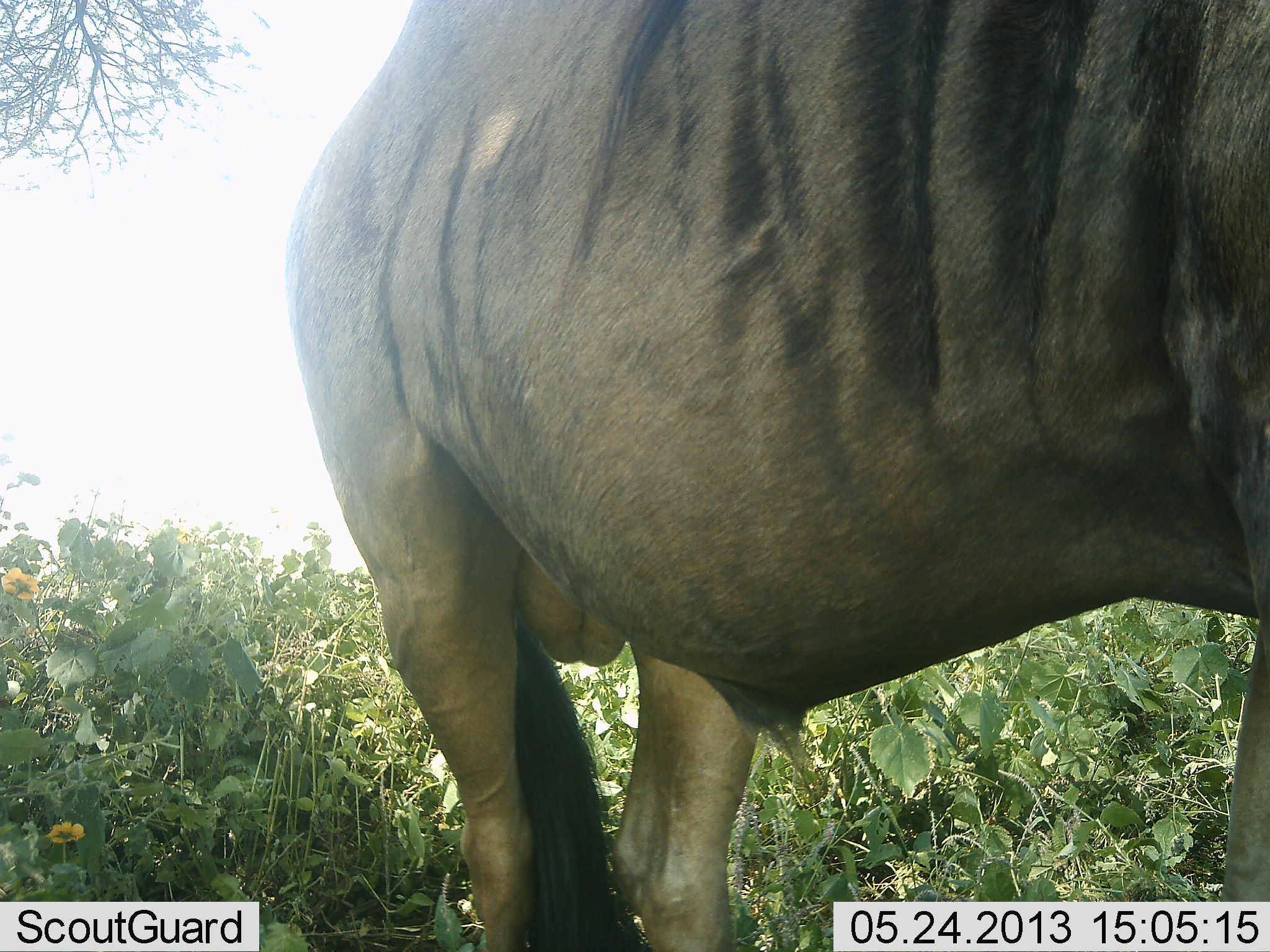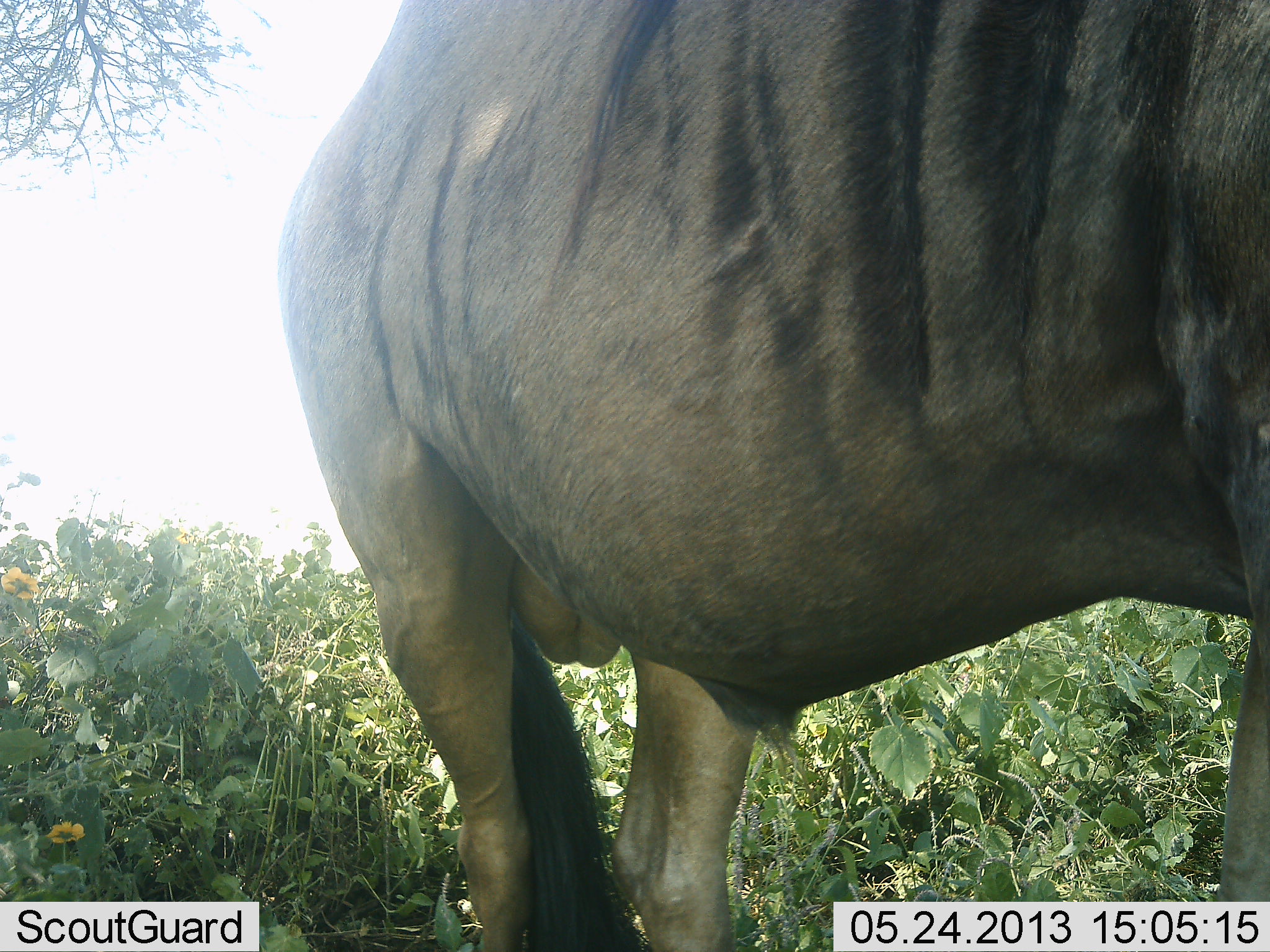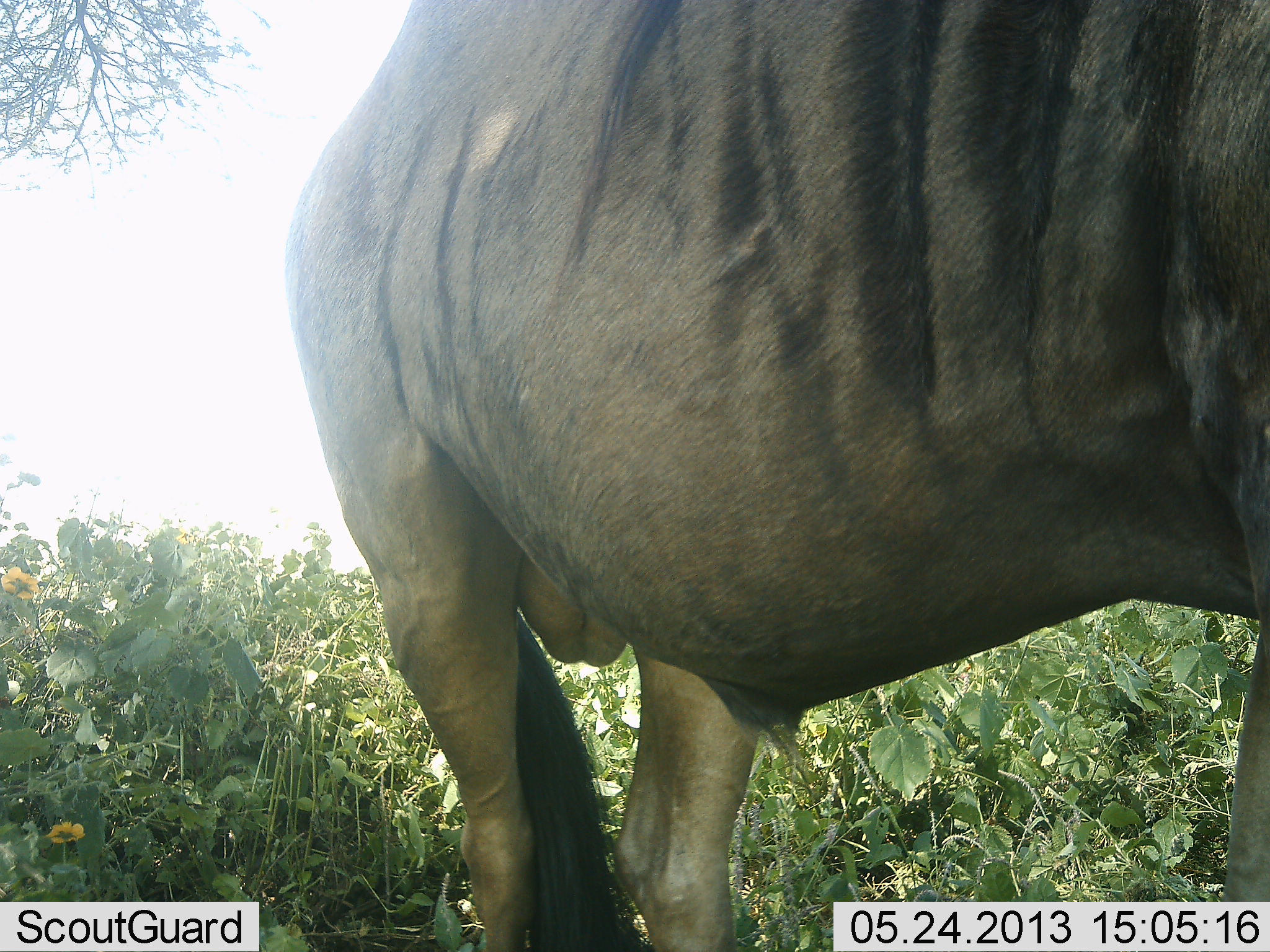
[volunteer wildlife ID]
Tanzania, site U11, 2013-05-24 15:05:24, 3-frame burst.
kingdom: Animalia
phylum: Chordata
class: Mammalia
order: Artiodactyla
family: Bovidae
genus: Connochaetes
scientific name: Connochaetes taurinus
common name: blue wildebeest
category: wildebeest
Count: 1.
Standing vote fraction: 100%.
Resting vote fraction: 0%.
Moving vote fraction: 10%.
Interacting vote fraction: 0%.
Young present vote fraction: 0%.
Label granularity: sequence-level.